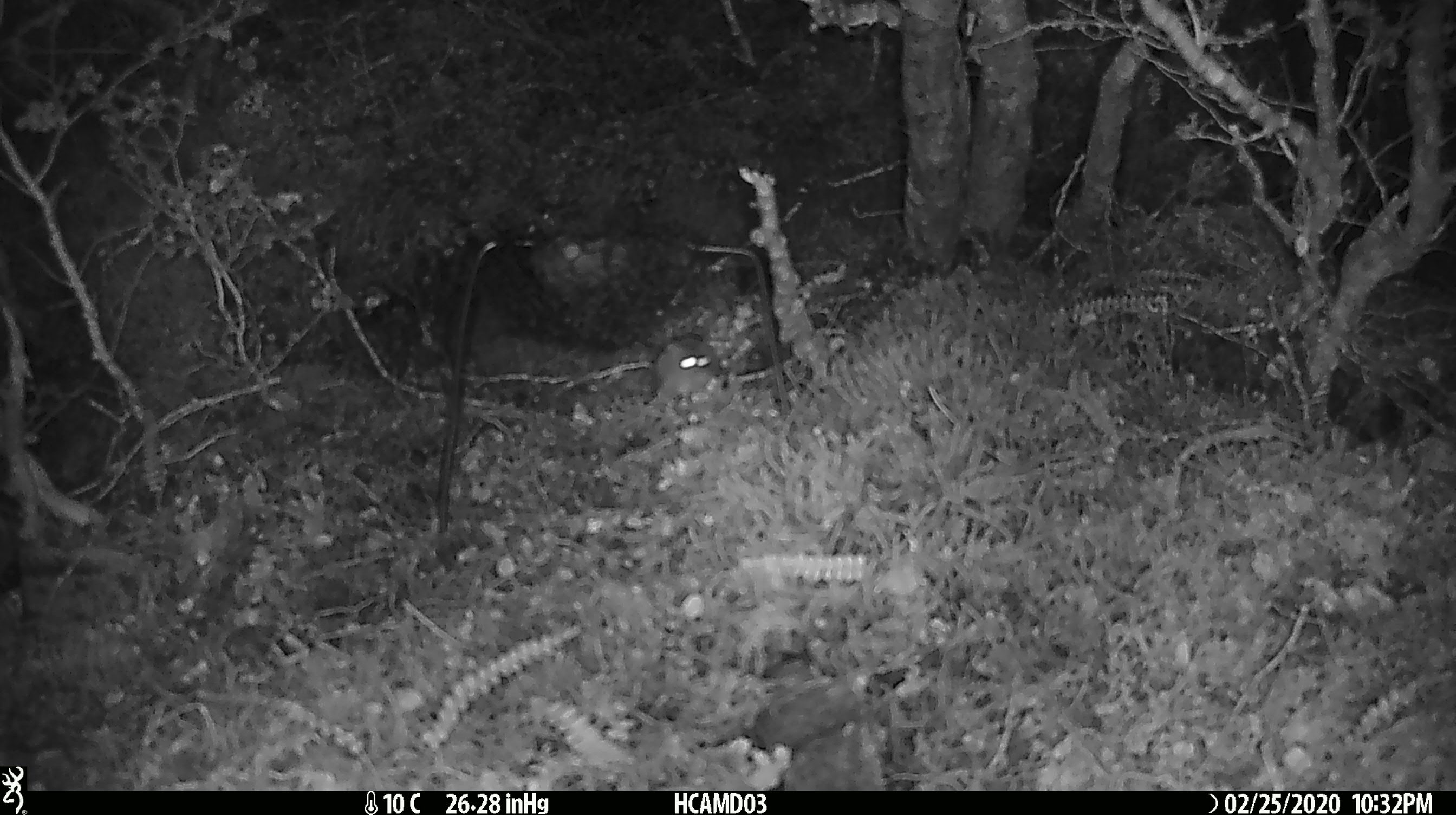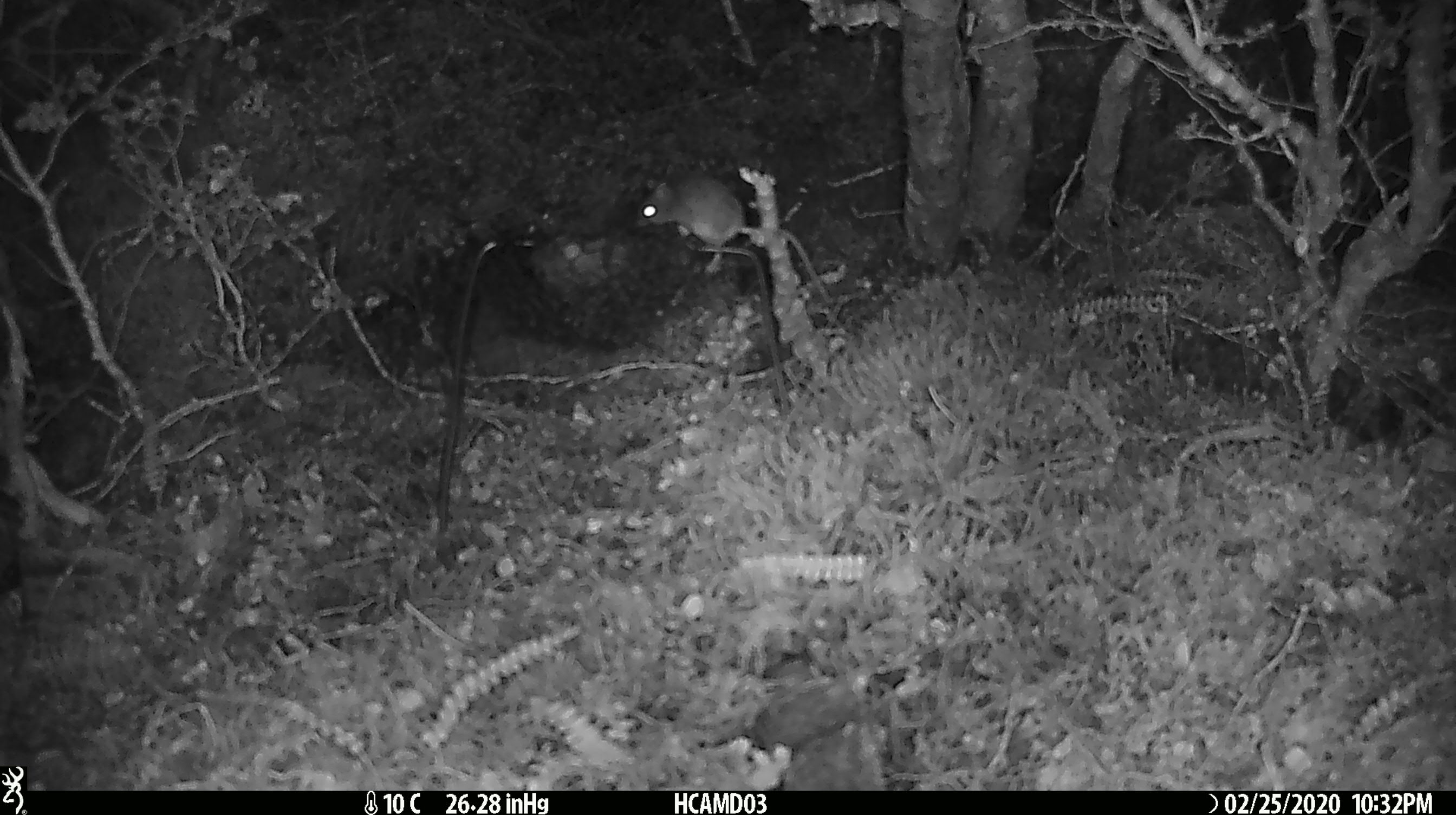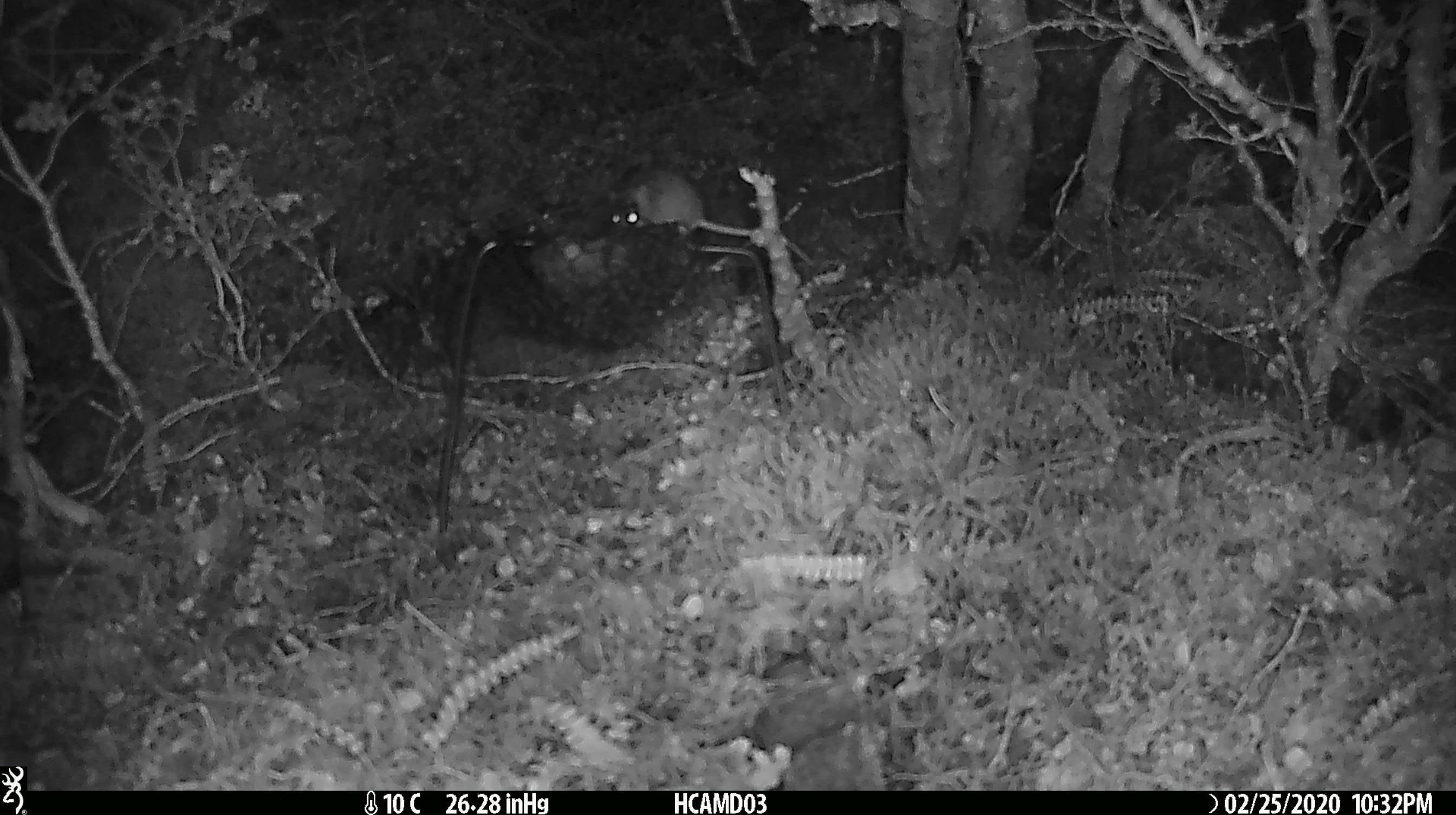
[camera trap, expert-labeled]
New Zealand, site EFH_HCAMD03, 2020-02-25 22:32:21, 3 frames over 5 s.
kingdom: Animalia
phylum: Chordata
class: Mammalia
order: Rodentia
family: Muridae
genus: Mus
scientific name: Mus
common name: mouse